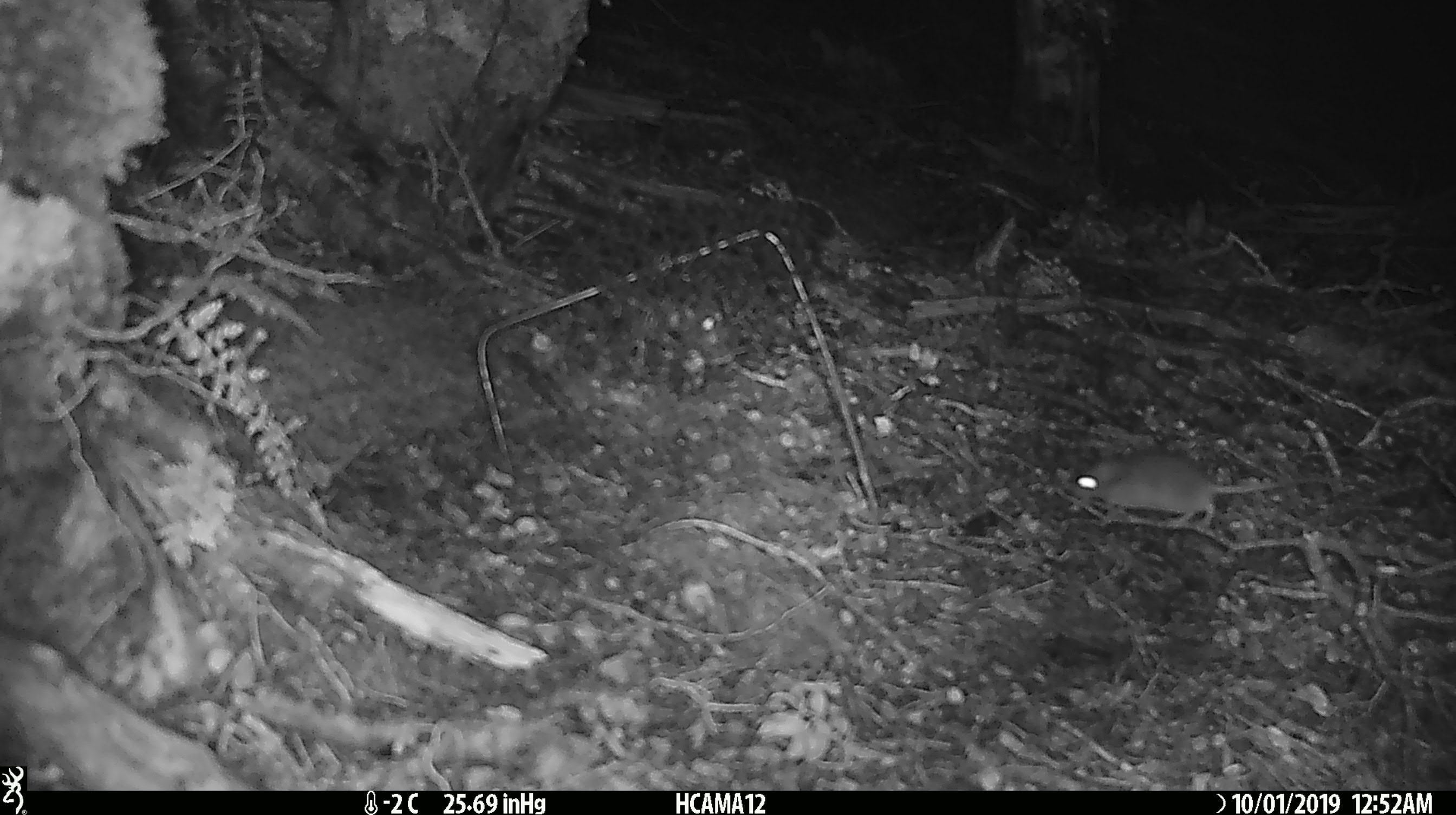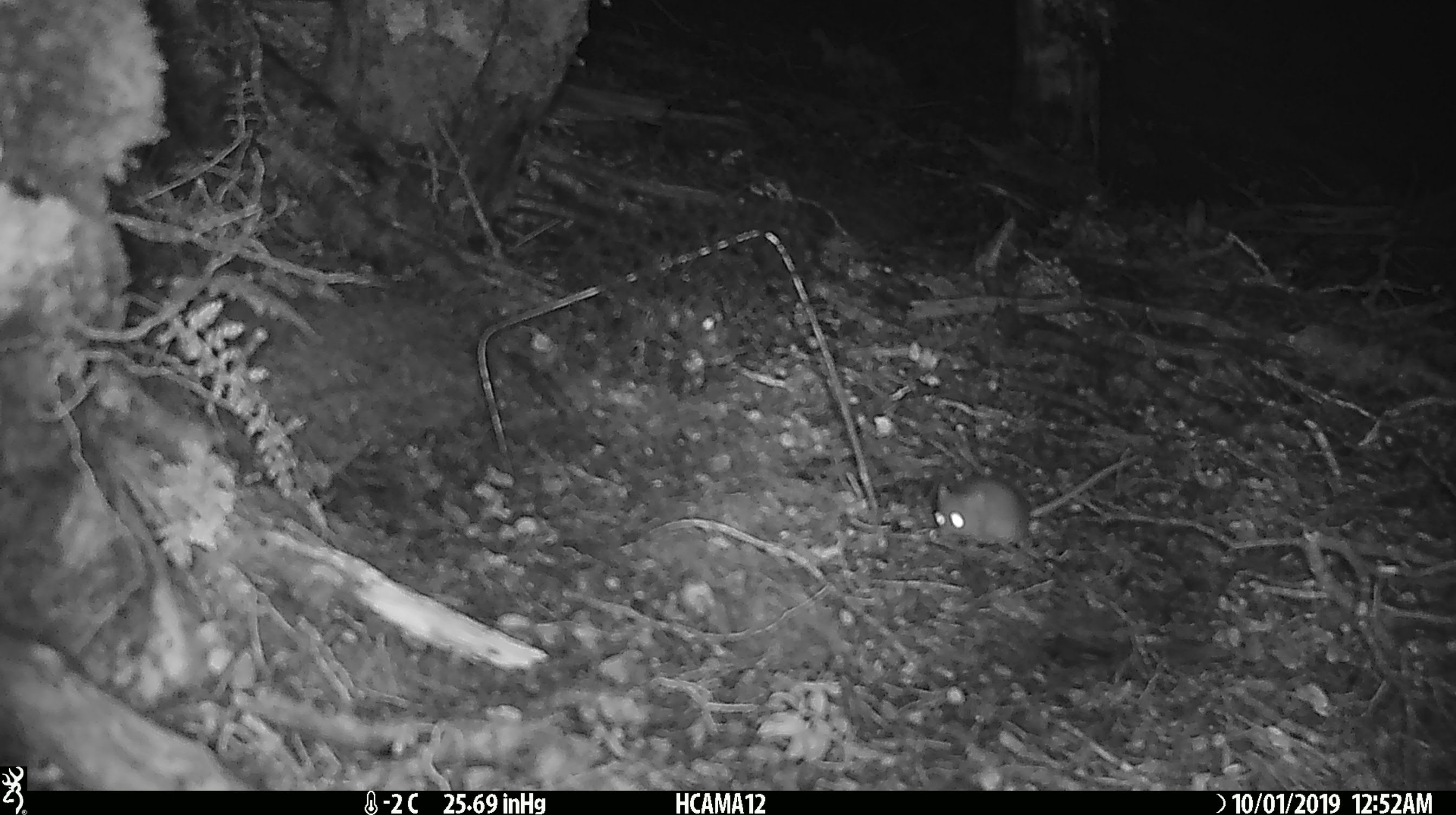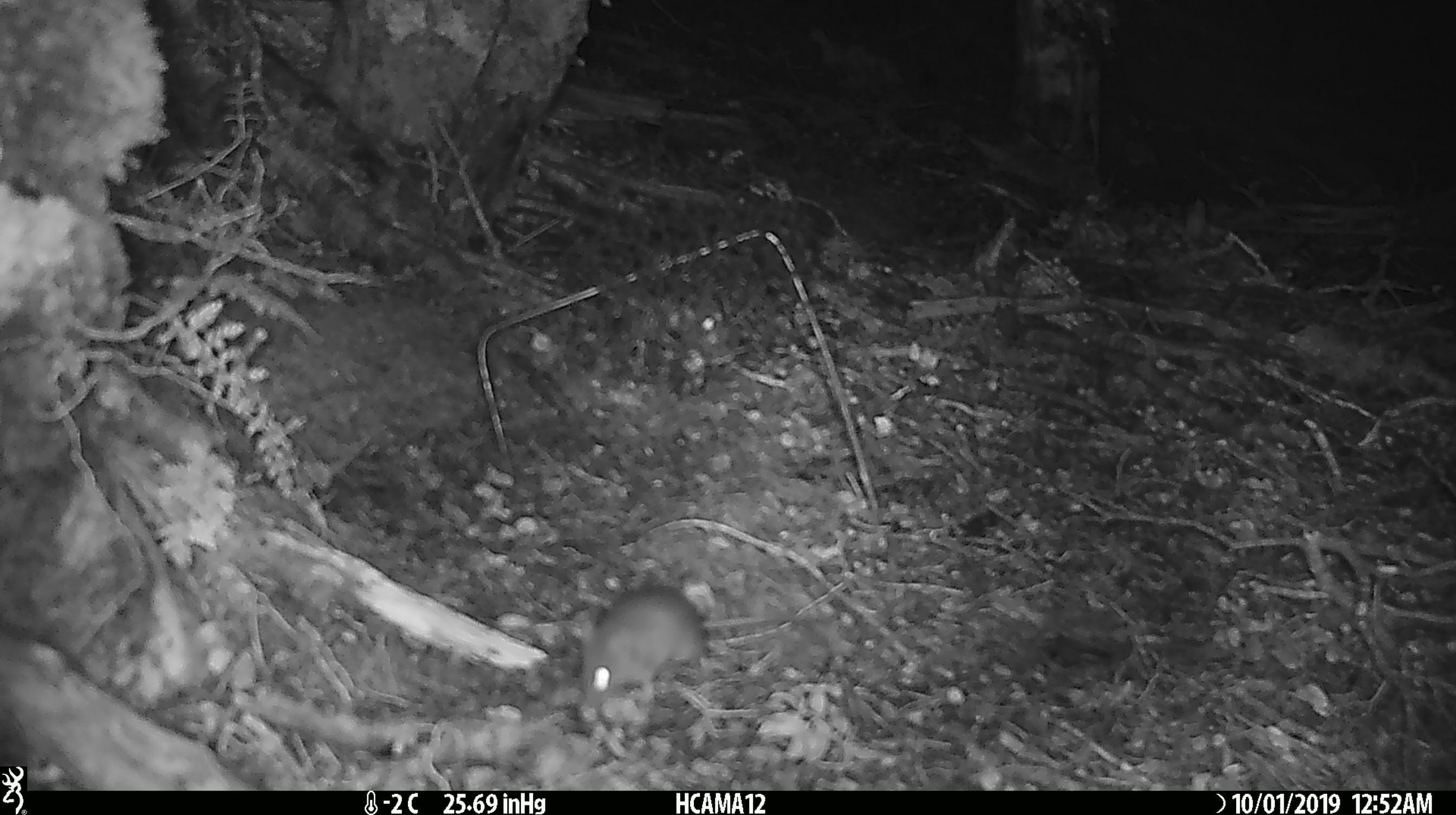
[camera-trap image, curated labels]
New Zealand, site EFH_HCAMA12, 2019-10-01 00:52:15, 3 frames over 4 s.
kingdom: Animalia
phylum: Chordata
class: Mammalia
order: Rodentia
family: Muridae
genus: Mus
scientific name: Mus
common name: mouse